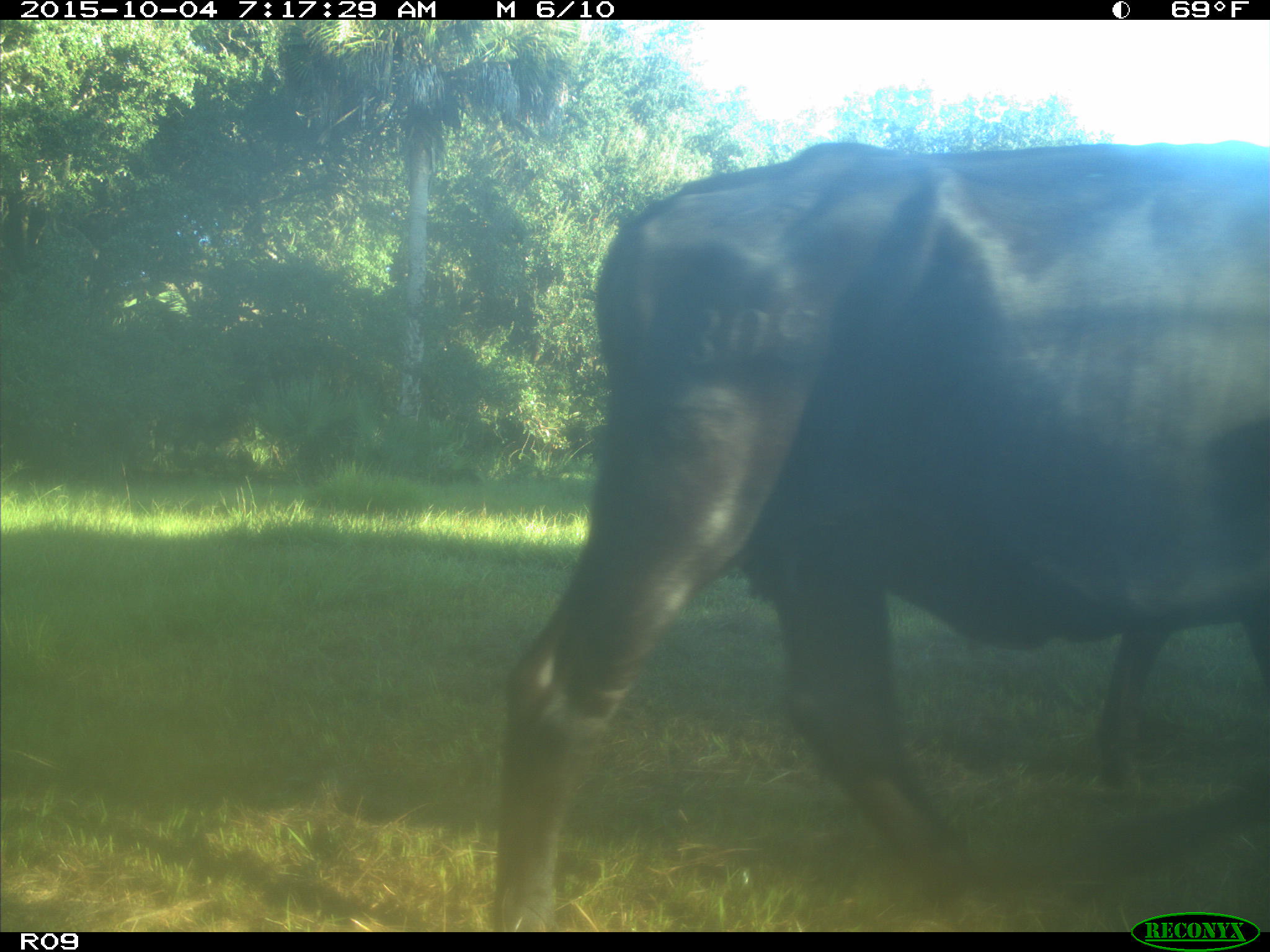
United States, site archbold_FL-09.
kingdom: Animalia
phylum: Chordata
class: Mammalia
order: Artiodactyla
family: Bovidae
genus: Bos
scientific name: Bos taurus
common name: domestic cow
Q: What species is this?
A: Bos taurus (domestic cow).